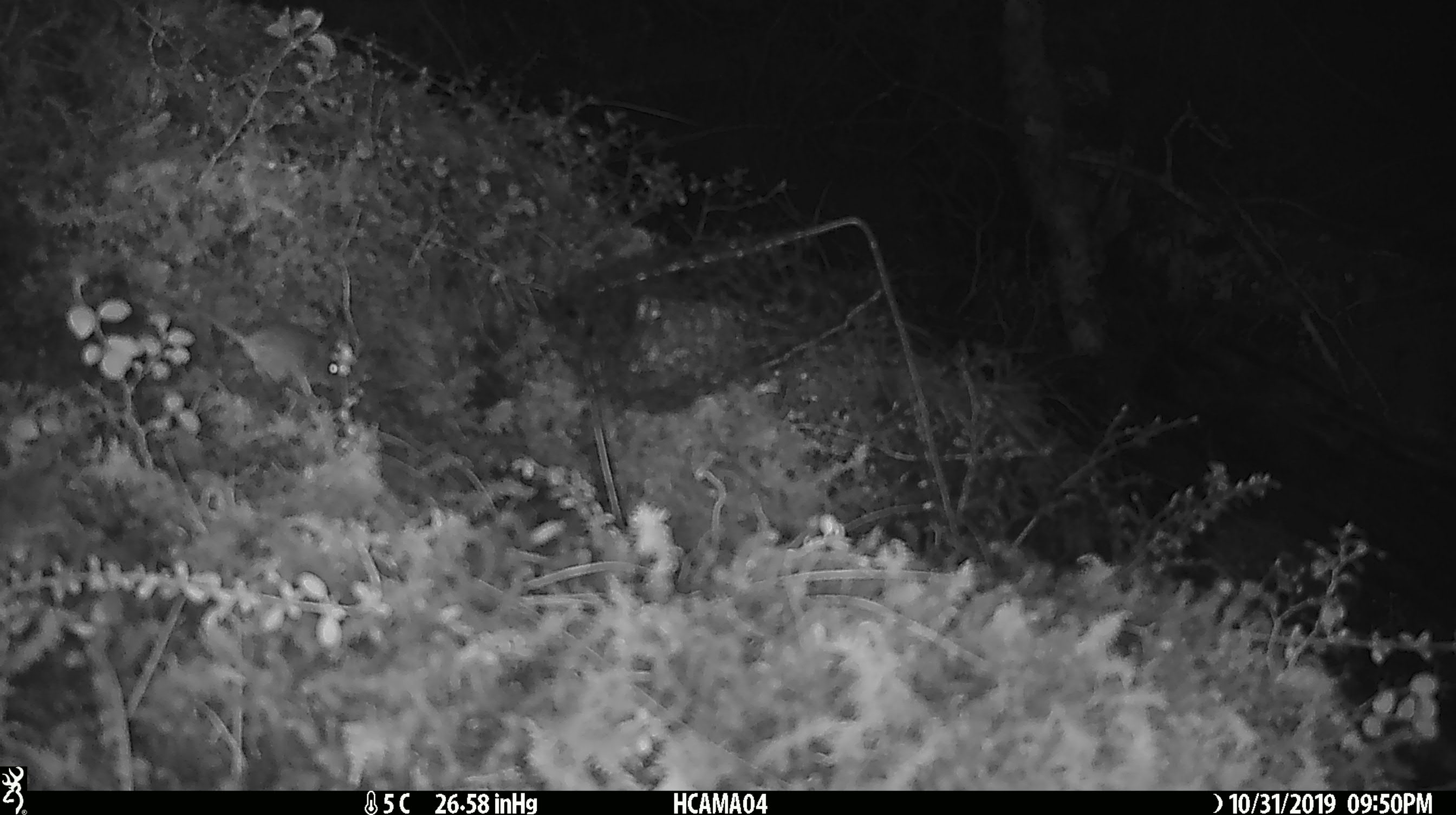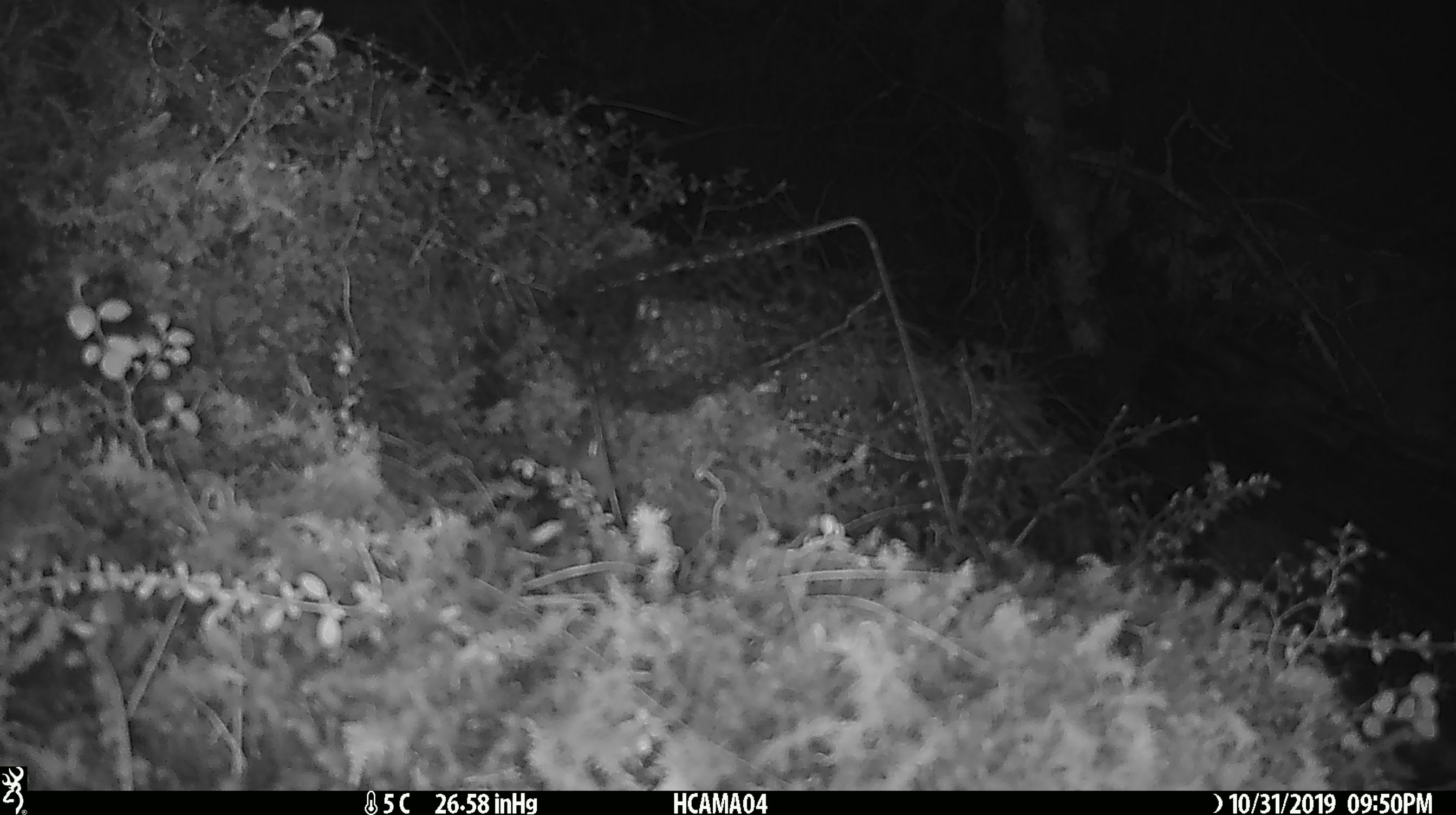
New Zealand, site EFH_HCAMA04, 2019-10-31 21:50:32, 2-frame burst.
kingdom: Animalia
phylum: Chordata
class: Mammalia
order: Rodentia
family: Muridae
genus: Mus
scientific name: Mus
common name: mouse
Mouse (Mus).